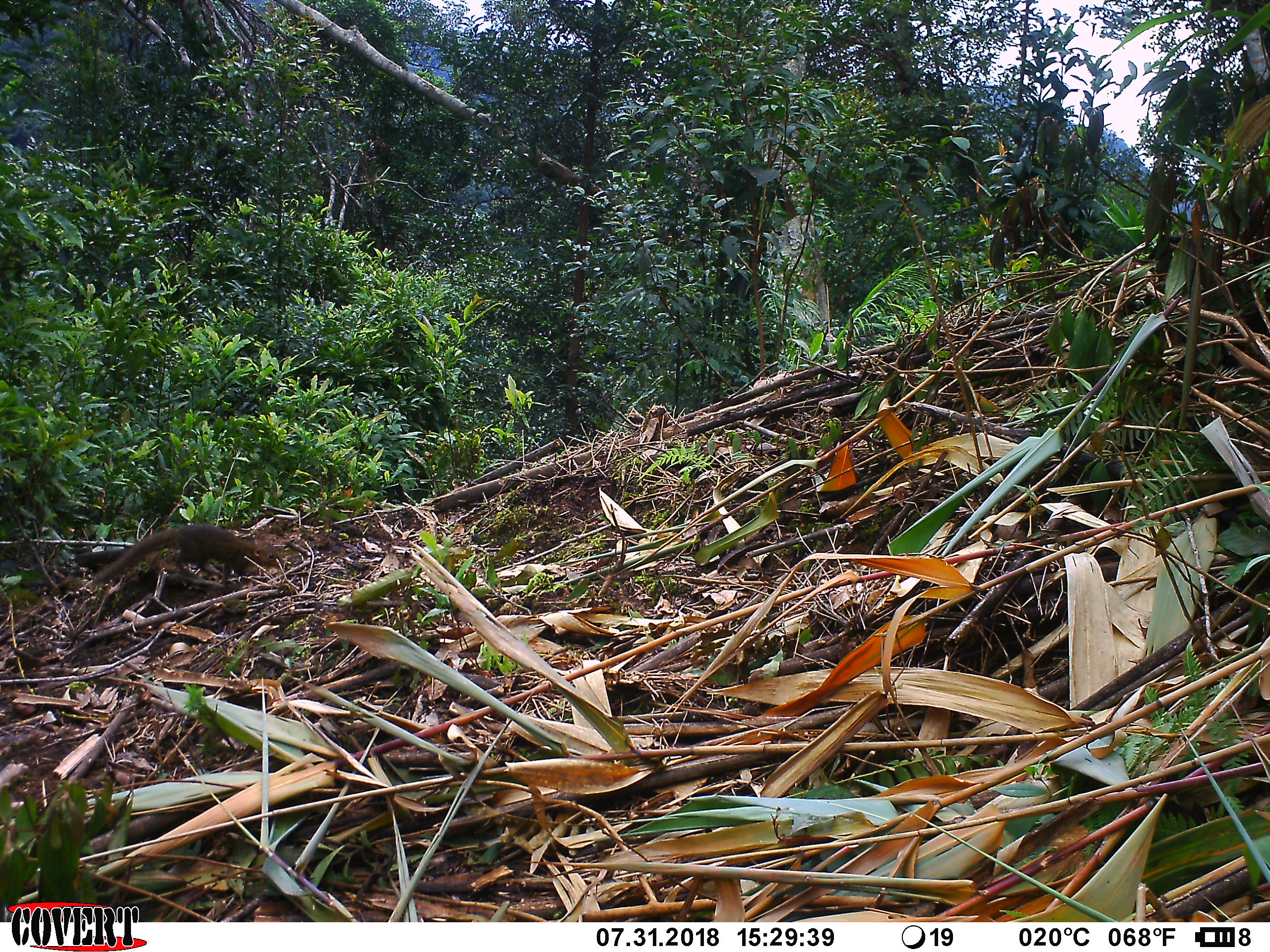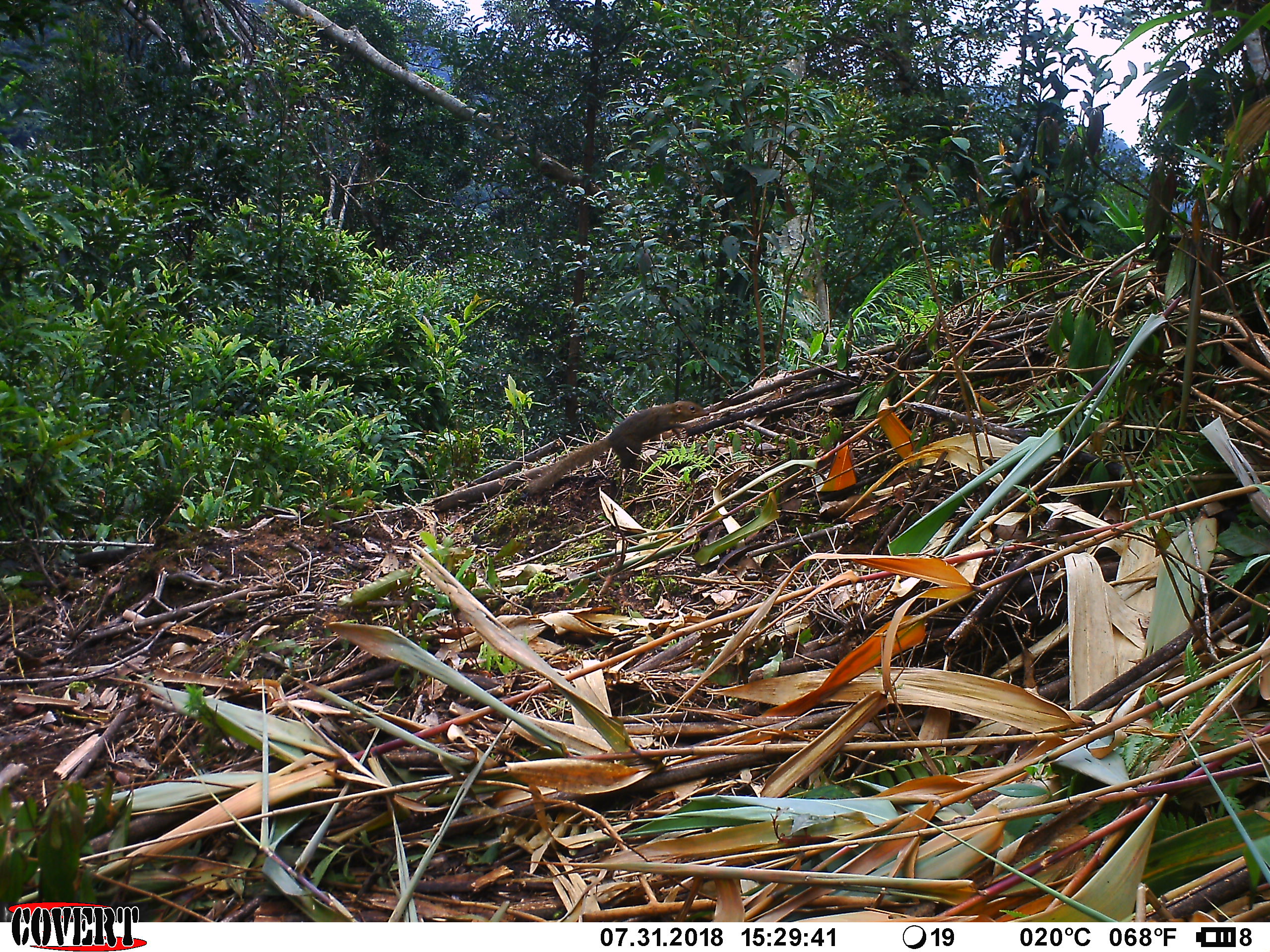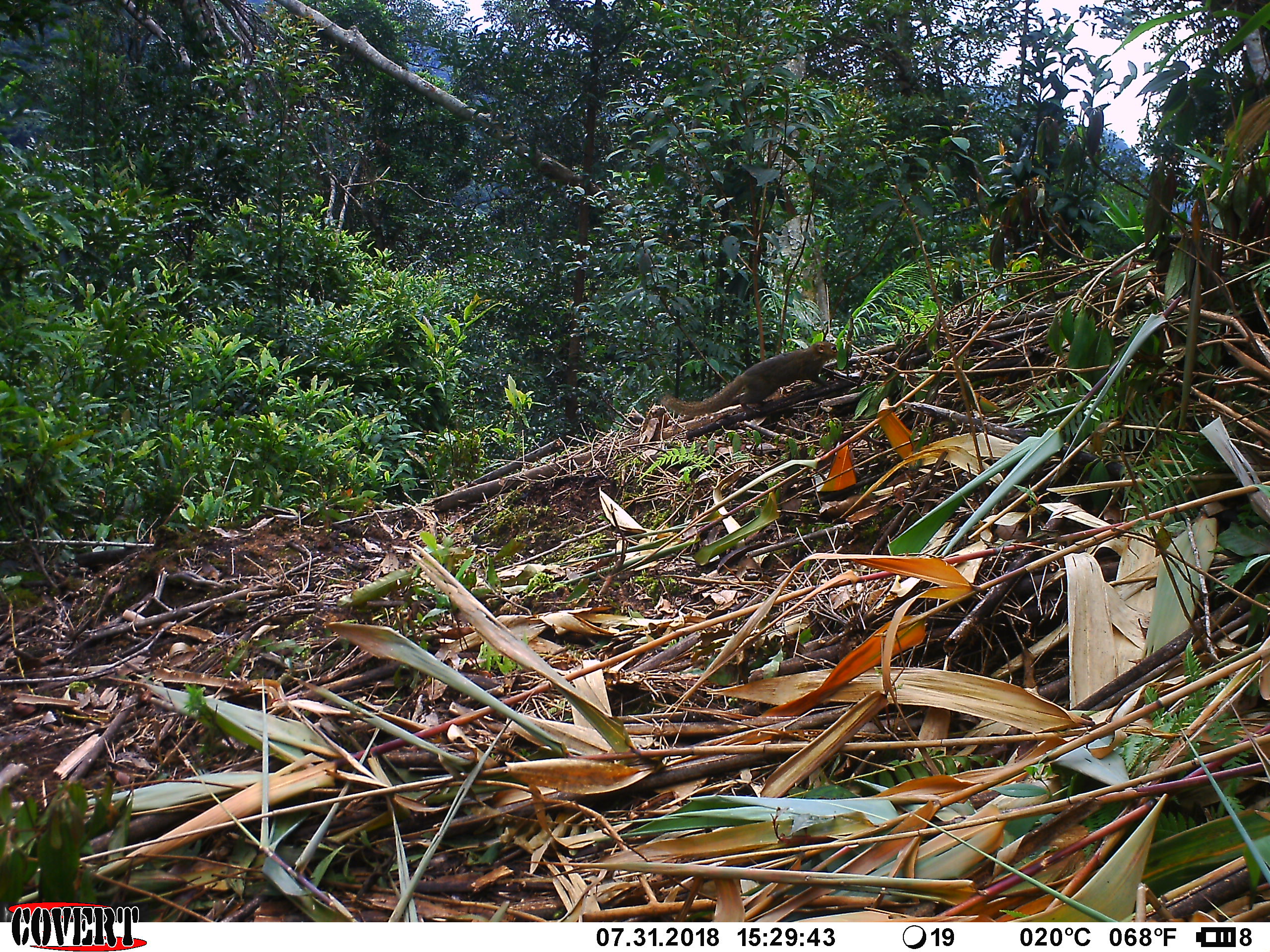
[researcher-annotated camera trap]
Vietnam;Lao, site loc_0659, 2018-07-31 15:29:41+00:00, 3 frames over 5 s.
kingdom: Animalia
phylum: Chordata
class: Mammalia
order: Scandentia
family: Tupaiidae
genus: Tupaia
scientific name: Tupaia belangeri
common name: northern treeshrew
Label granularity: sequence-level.